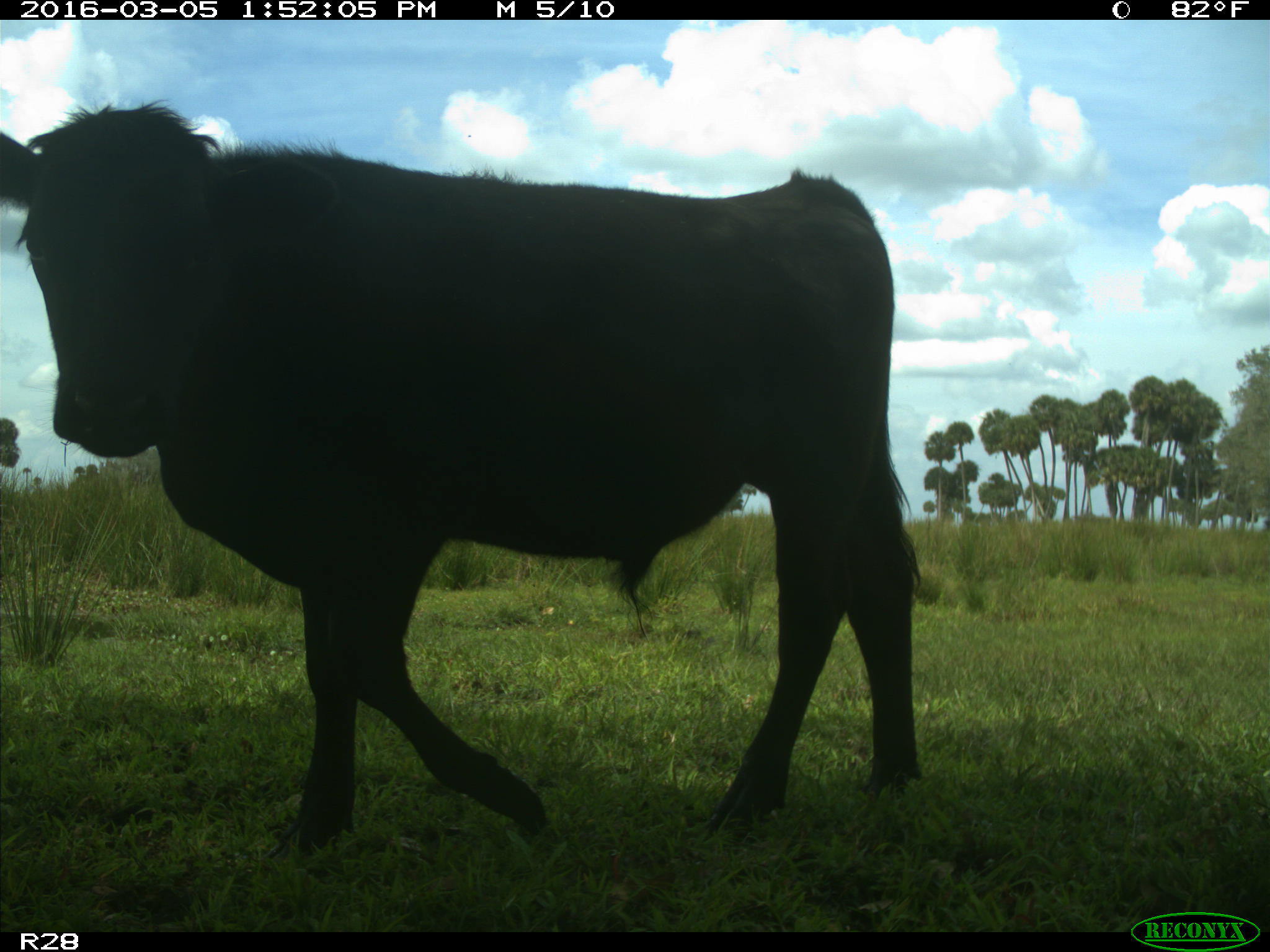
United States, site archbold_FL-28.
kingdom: Animalia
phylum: Chordata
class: Mammalia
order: Artiodactyla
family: Bovidae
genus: Bos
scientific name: Bos taurus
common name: domestic cow